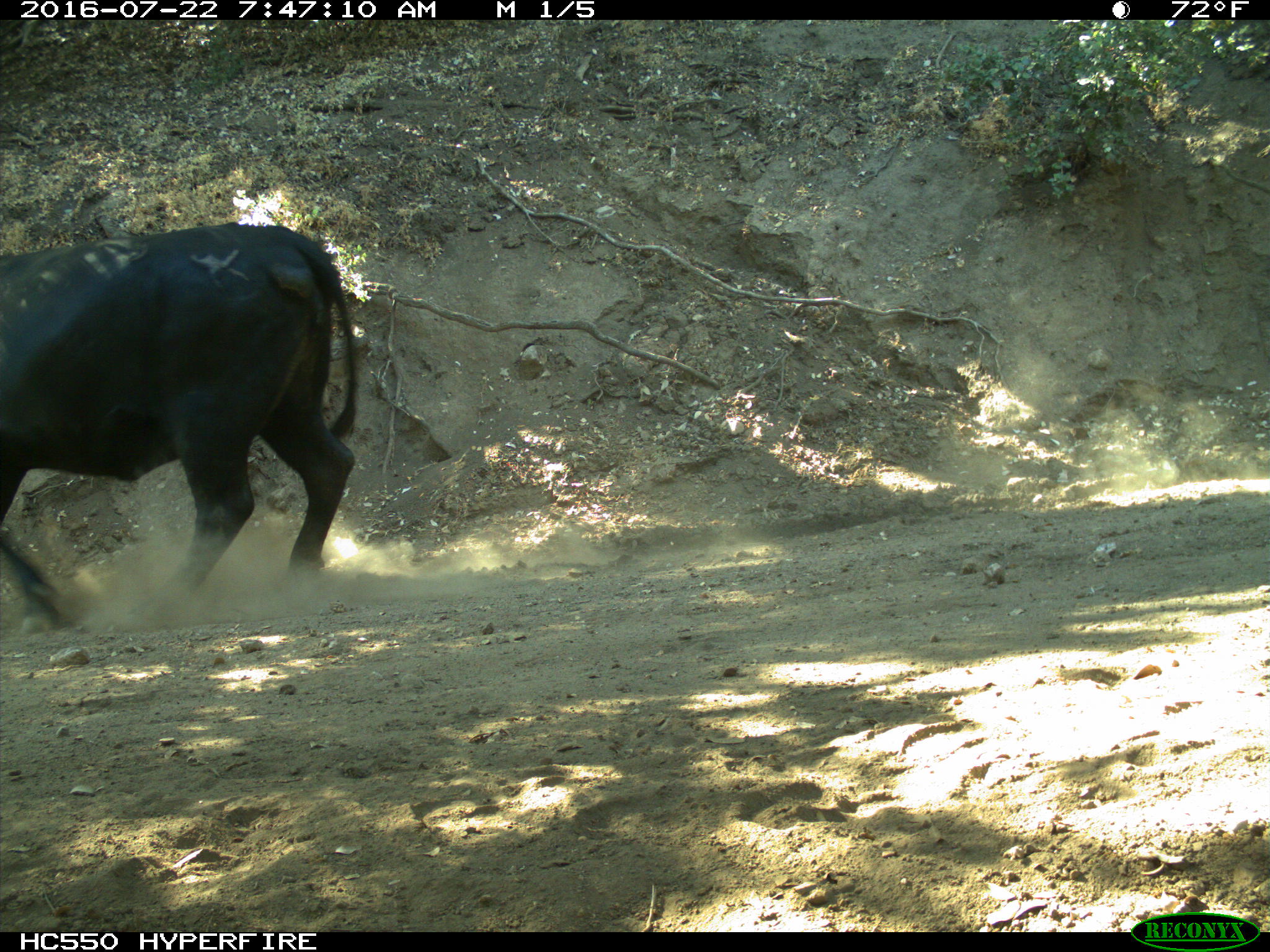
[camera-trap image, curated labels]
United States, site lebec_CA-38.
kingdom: Animalia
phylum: Chordata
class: Mammalia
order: Artiodactyla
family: Bovidae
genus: Bos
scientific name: Bos taurus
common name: domestic cow